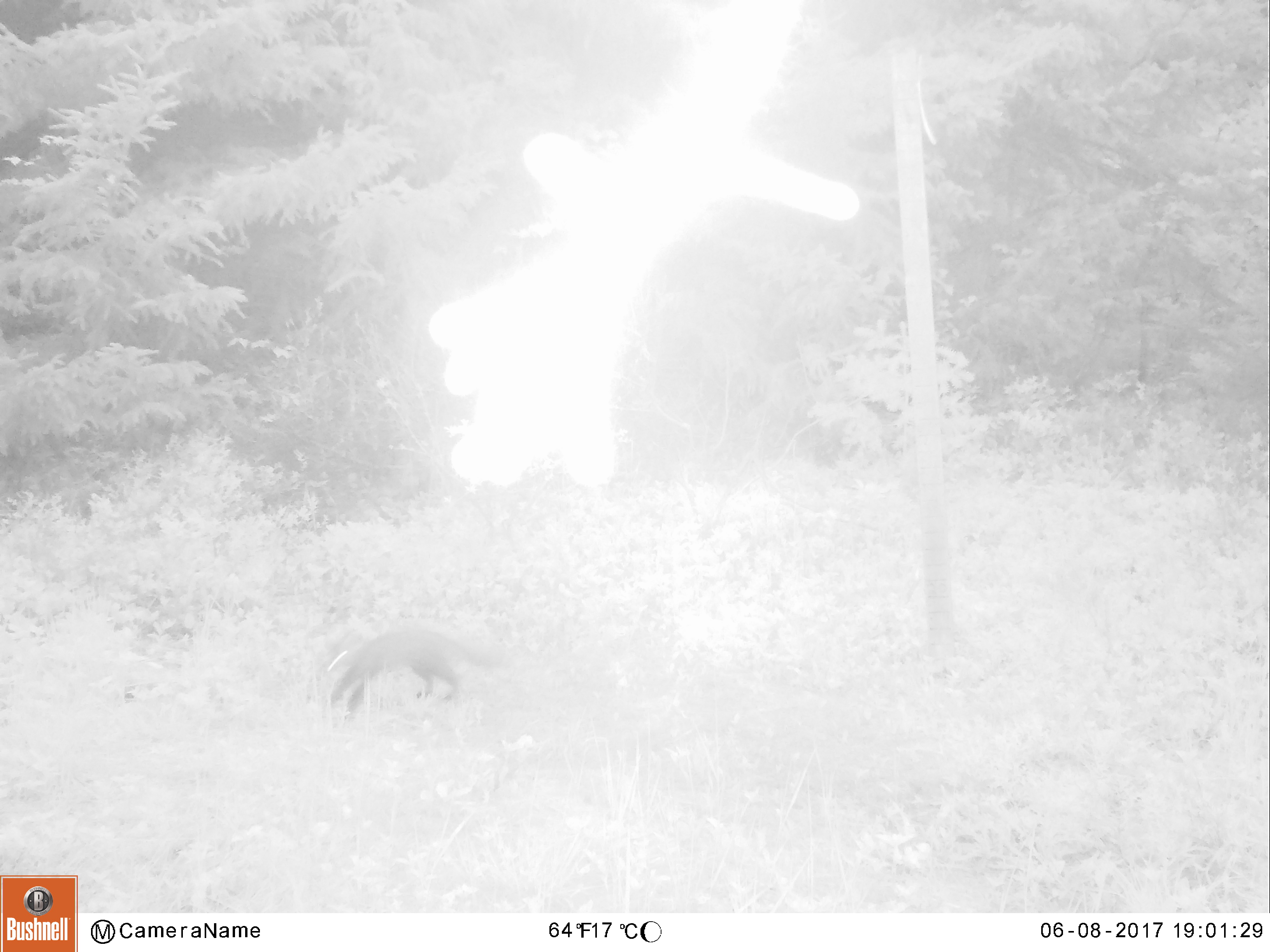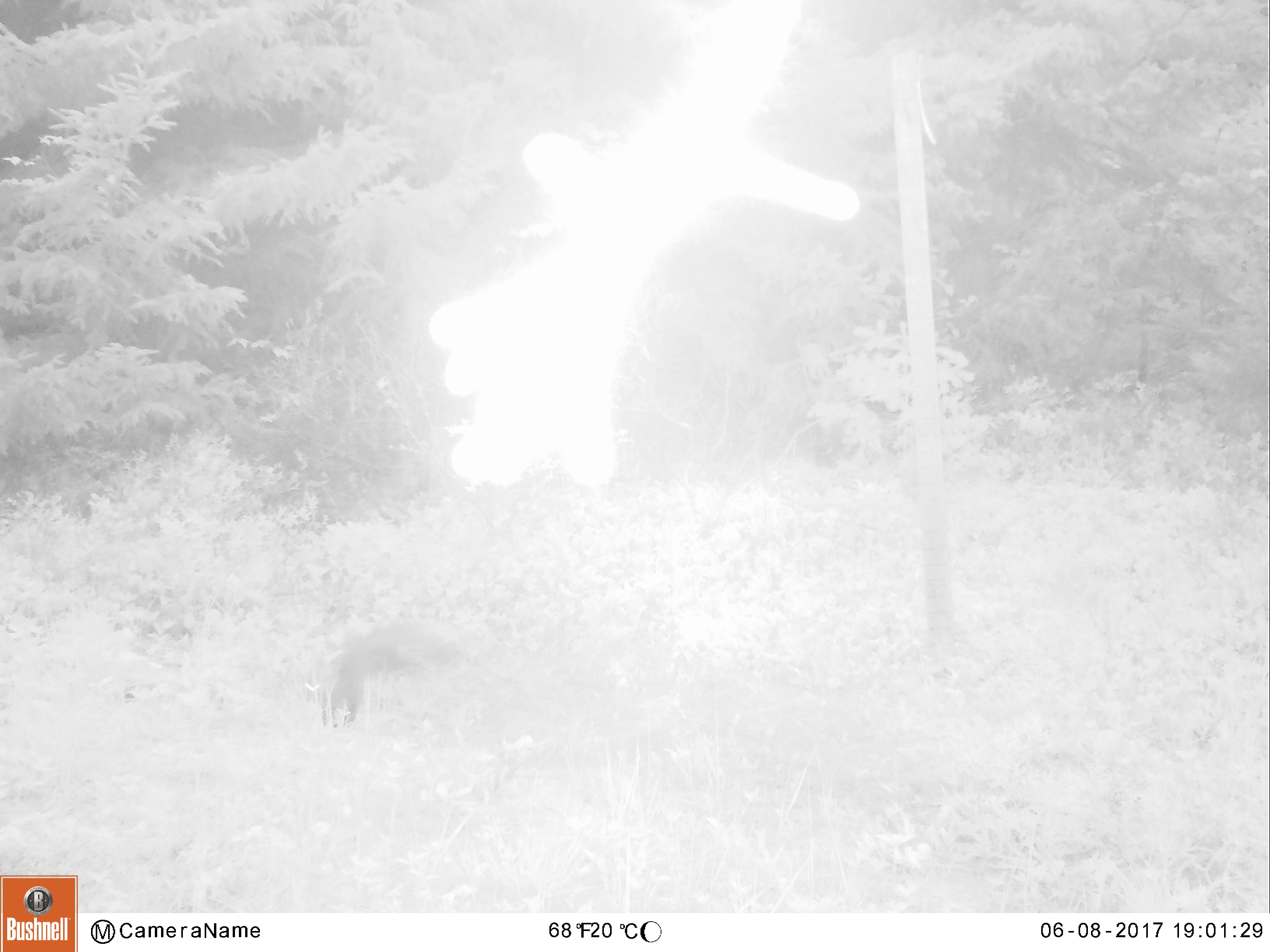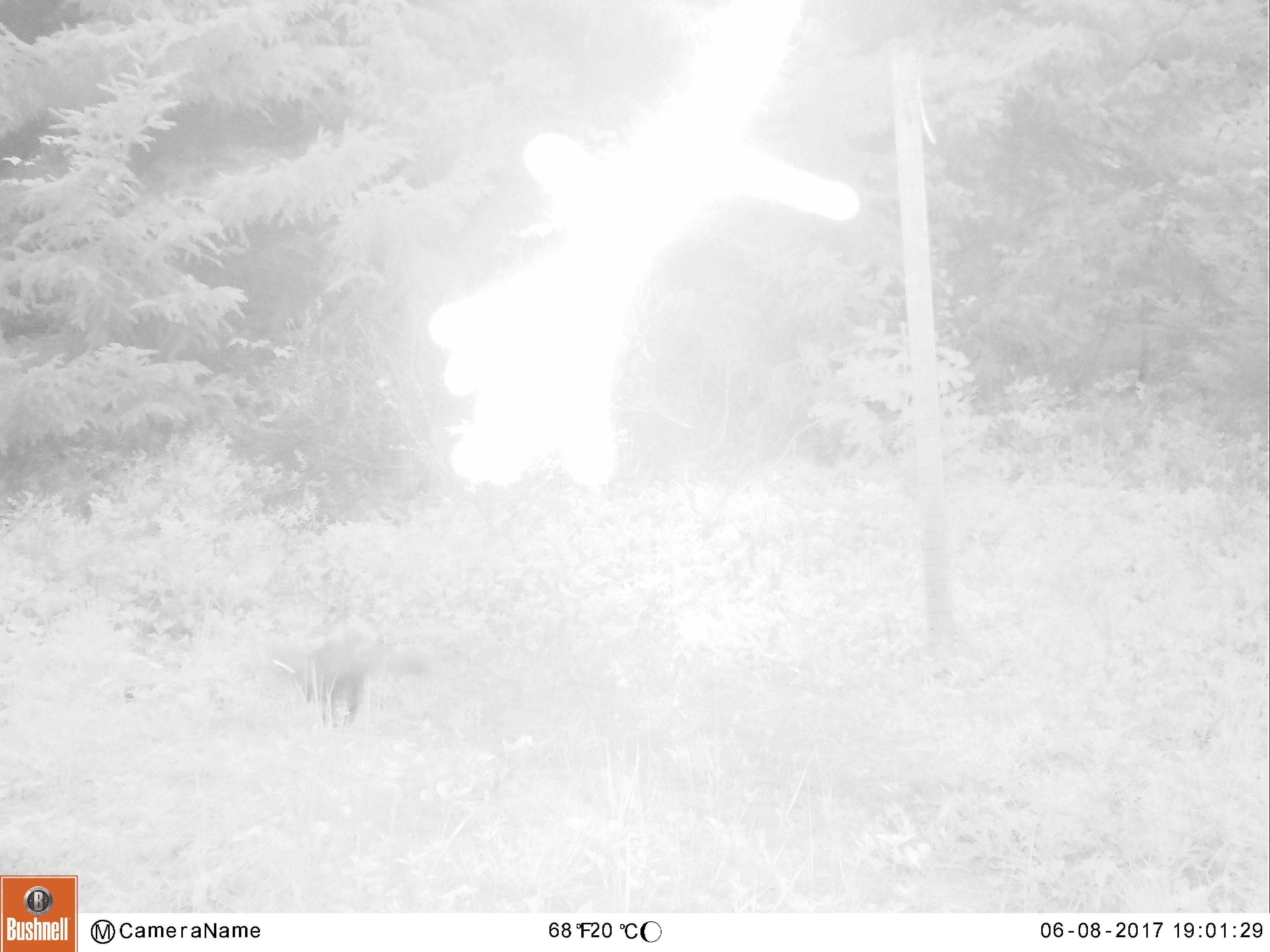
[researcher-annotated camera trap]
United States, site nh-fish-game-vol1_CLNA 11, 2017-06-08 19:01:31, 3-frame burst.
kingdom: Animalia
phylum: Chordata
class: Mammalia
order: Carnivora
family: Mustelidae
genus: Martes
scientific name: Martes americana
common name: american marten